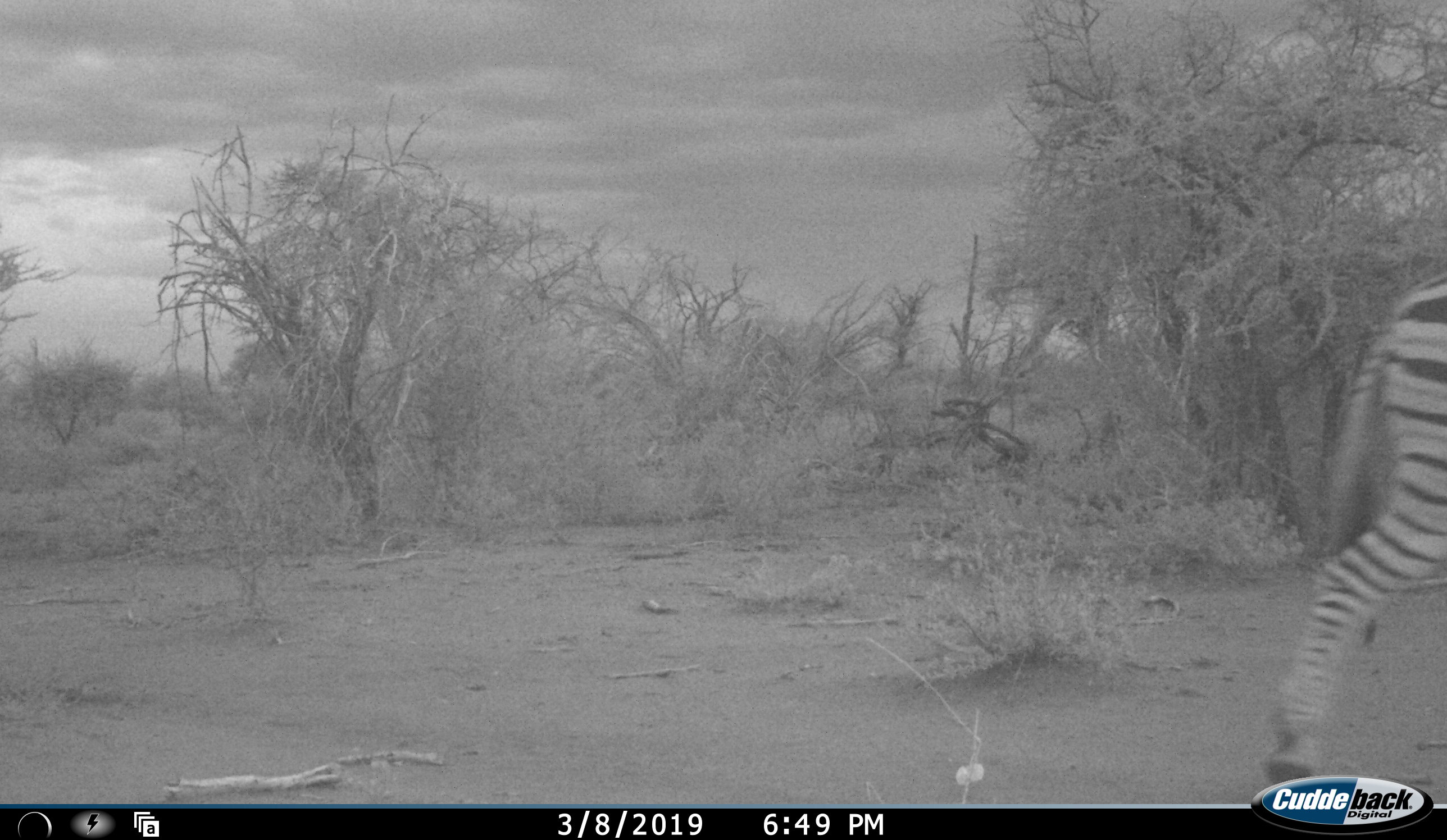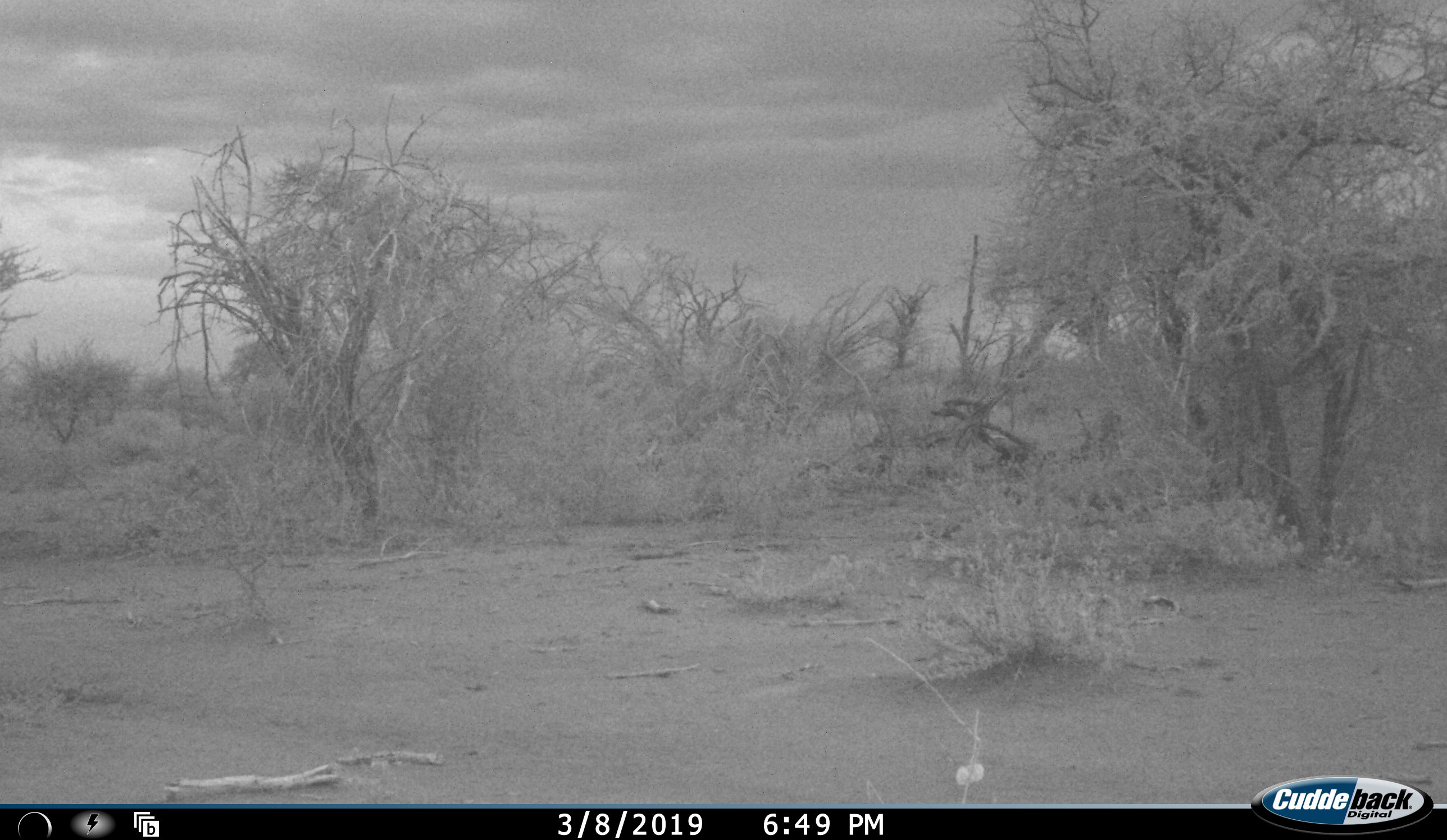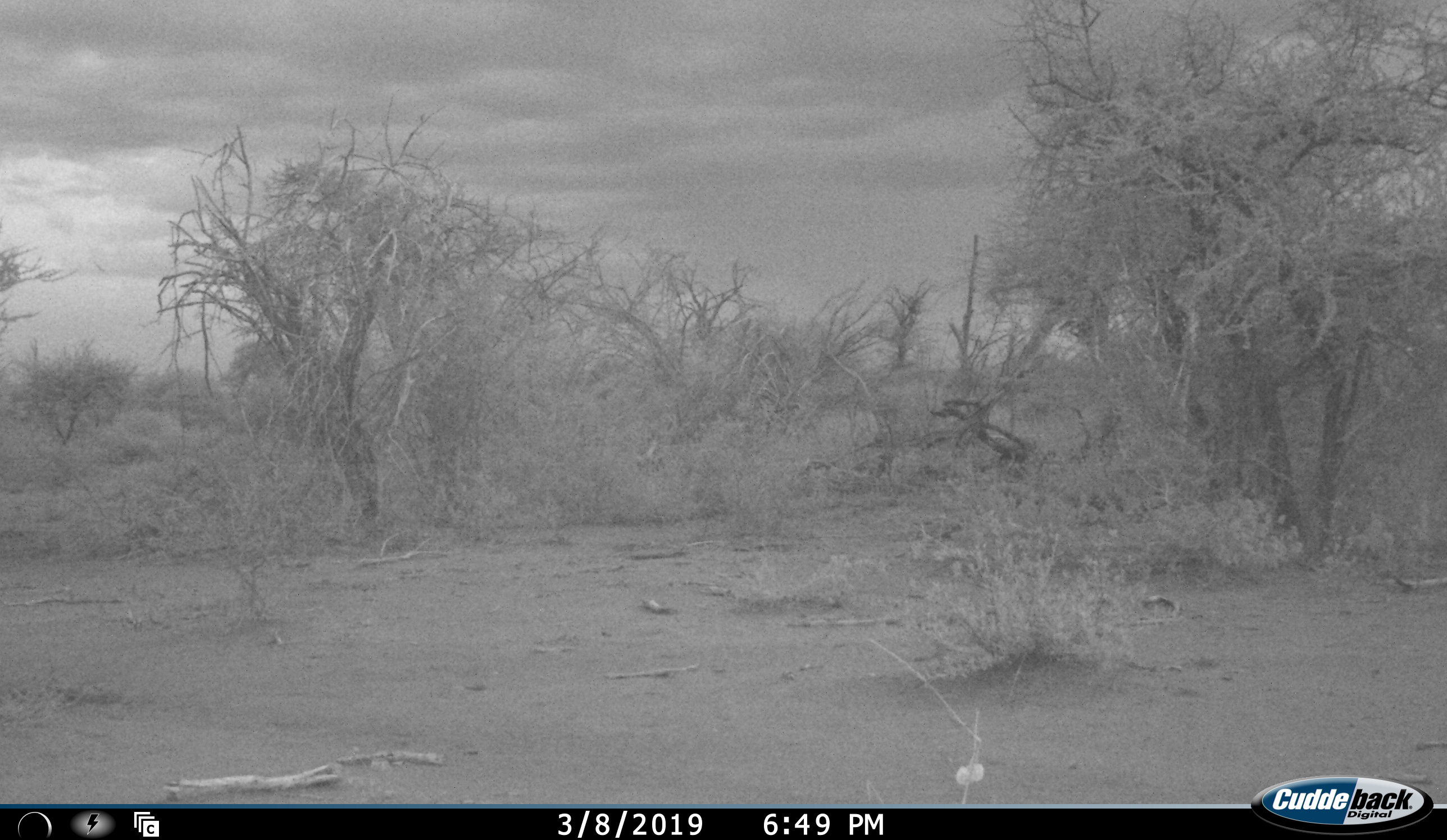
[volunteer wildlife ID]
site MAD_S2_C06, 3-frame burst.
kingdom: Animalia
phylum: Chordata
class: Mammalia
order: Perissodactyla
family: Equidae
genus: Equus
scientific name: Equus quagga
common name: plains zebra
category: zebraplains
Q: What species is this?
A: Zebraplains (plains zebra) (Equus quagga).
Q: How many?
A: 1.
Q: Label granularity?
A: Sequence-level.